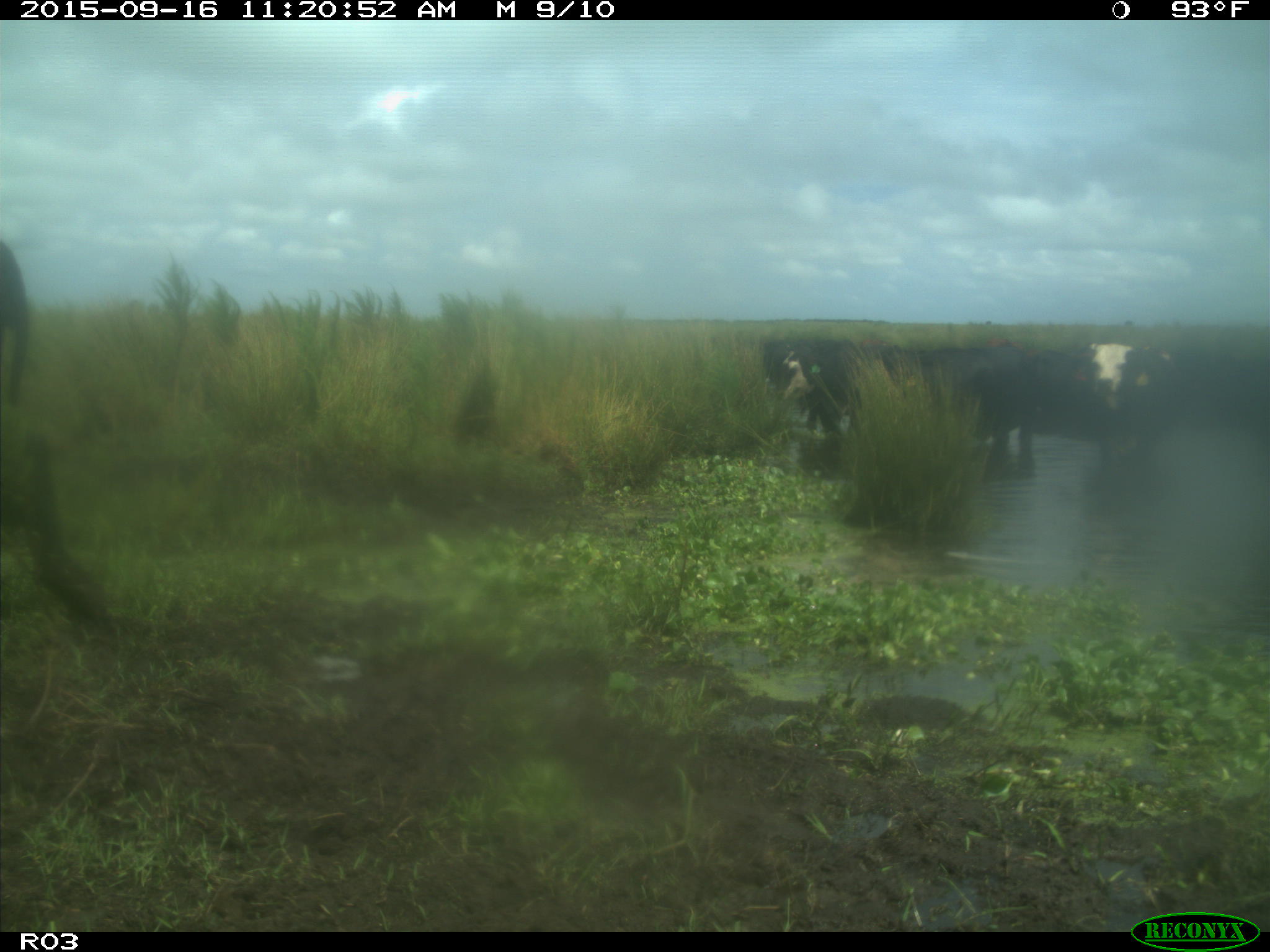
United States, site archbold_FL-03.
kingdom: Animalia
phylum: Chordata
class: Mammalia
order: Artiodactyla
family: Bovidae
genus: Bos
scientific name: Bos taurus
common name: domestic cow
Bos taurus (domestic cow).